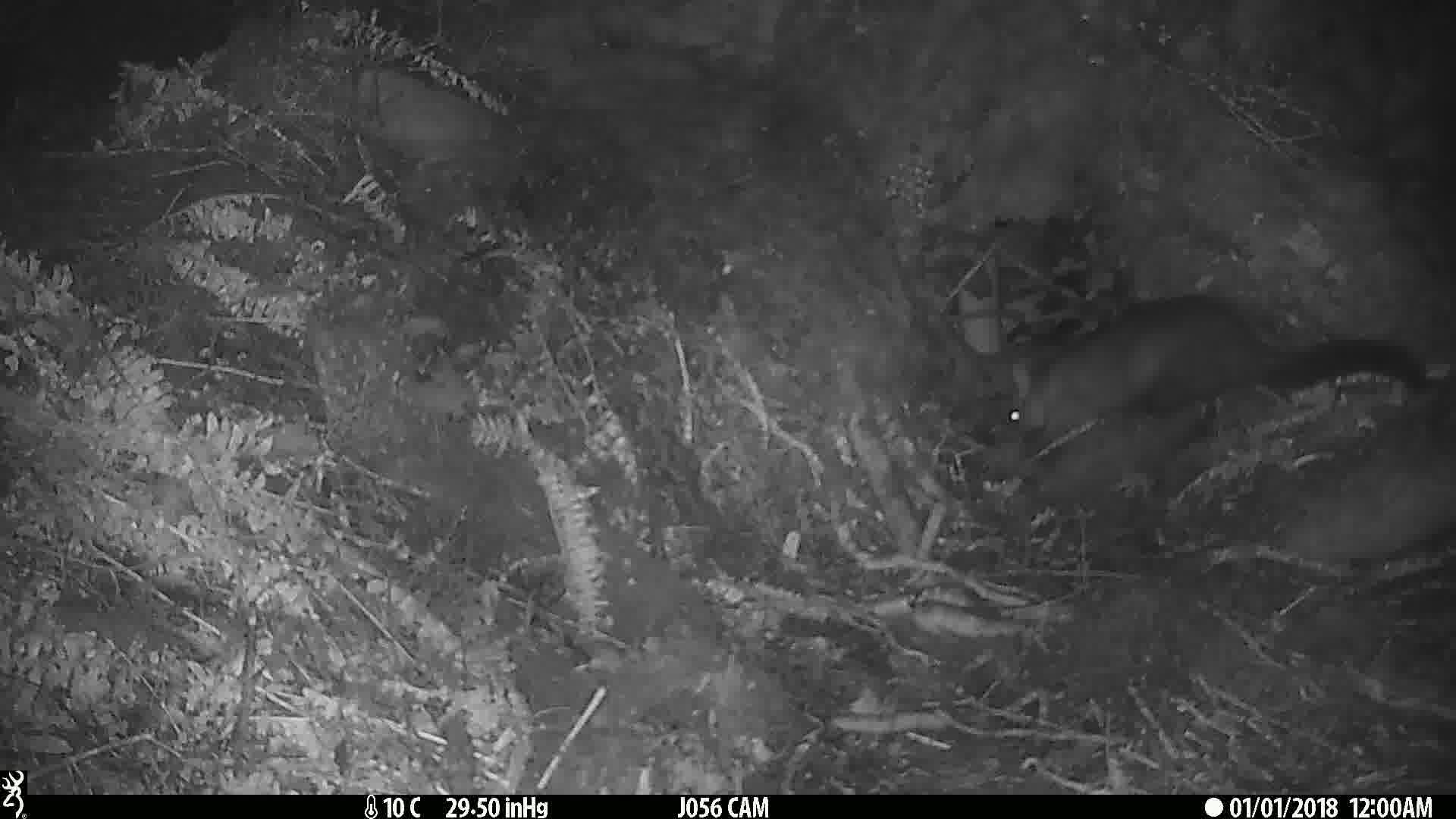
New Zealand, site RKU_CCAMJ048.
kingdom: Animalia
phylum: Chordata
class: Mammalia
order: Diprotodontia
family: Phalangeridae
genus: Trichosurus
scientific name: Trichosurus vulpecula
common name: common brushtail possum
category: possum